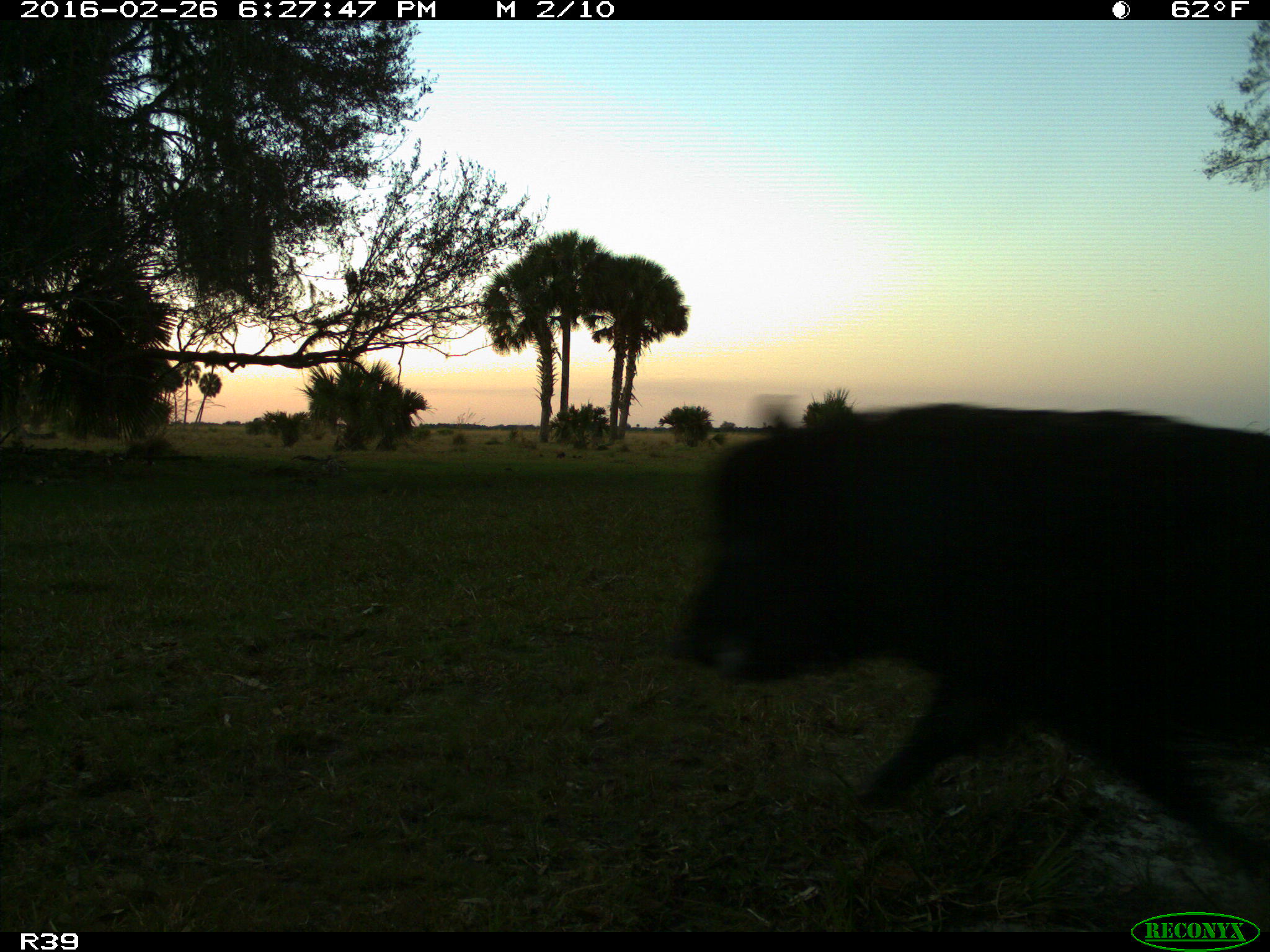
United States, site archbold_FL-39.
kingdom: Animalia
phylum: Chordata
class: Mammalia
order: Artiodactyla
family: Suidae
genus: Sus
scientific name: Sus scrofa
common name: wild boar